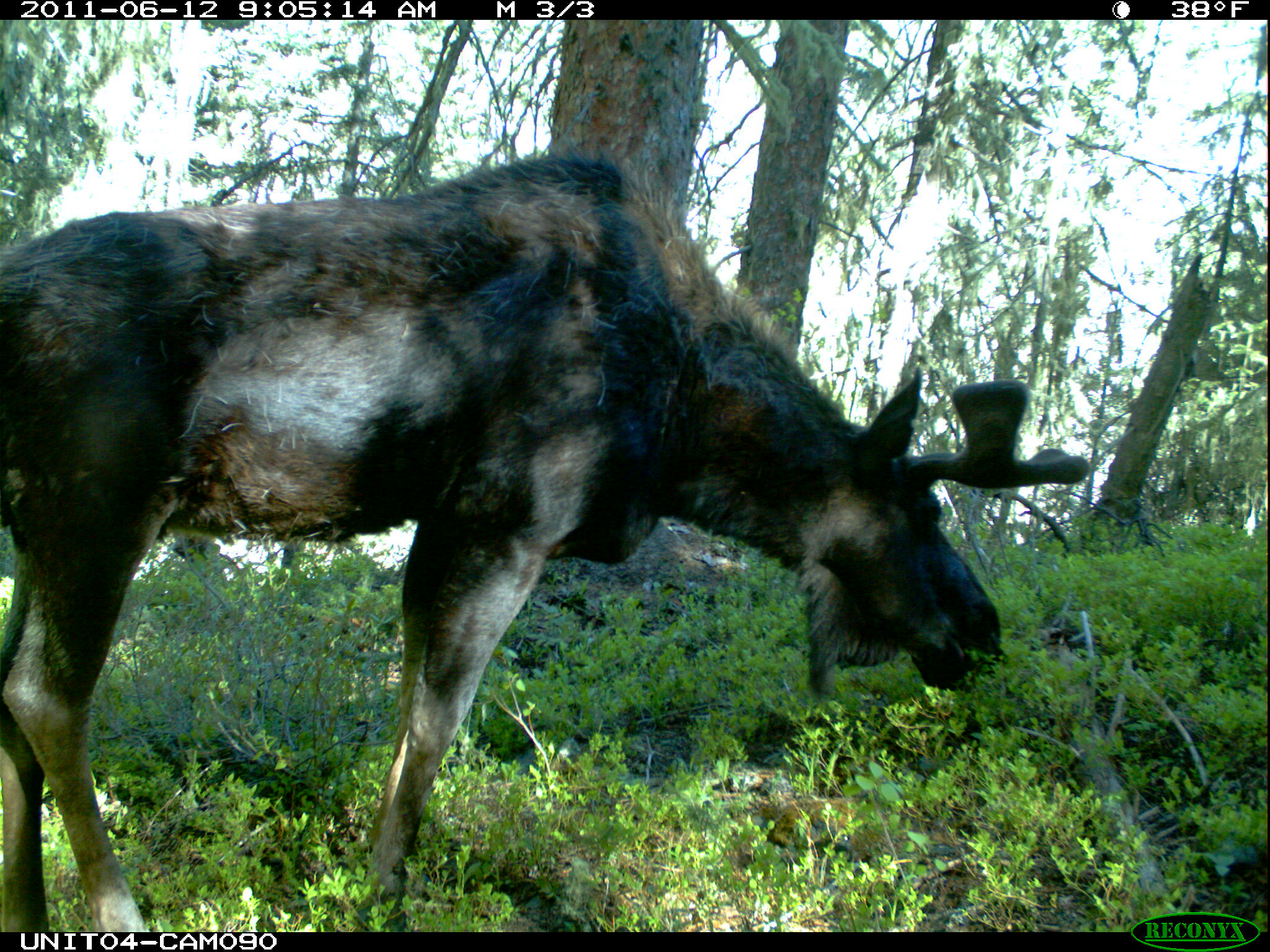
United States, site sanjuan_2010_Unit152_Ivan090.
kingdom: Animalia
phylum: Chordata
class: Mammalia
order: Artiodactyla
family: Cervidae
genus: Alces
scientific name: Alces alces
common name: moose